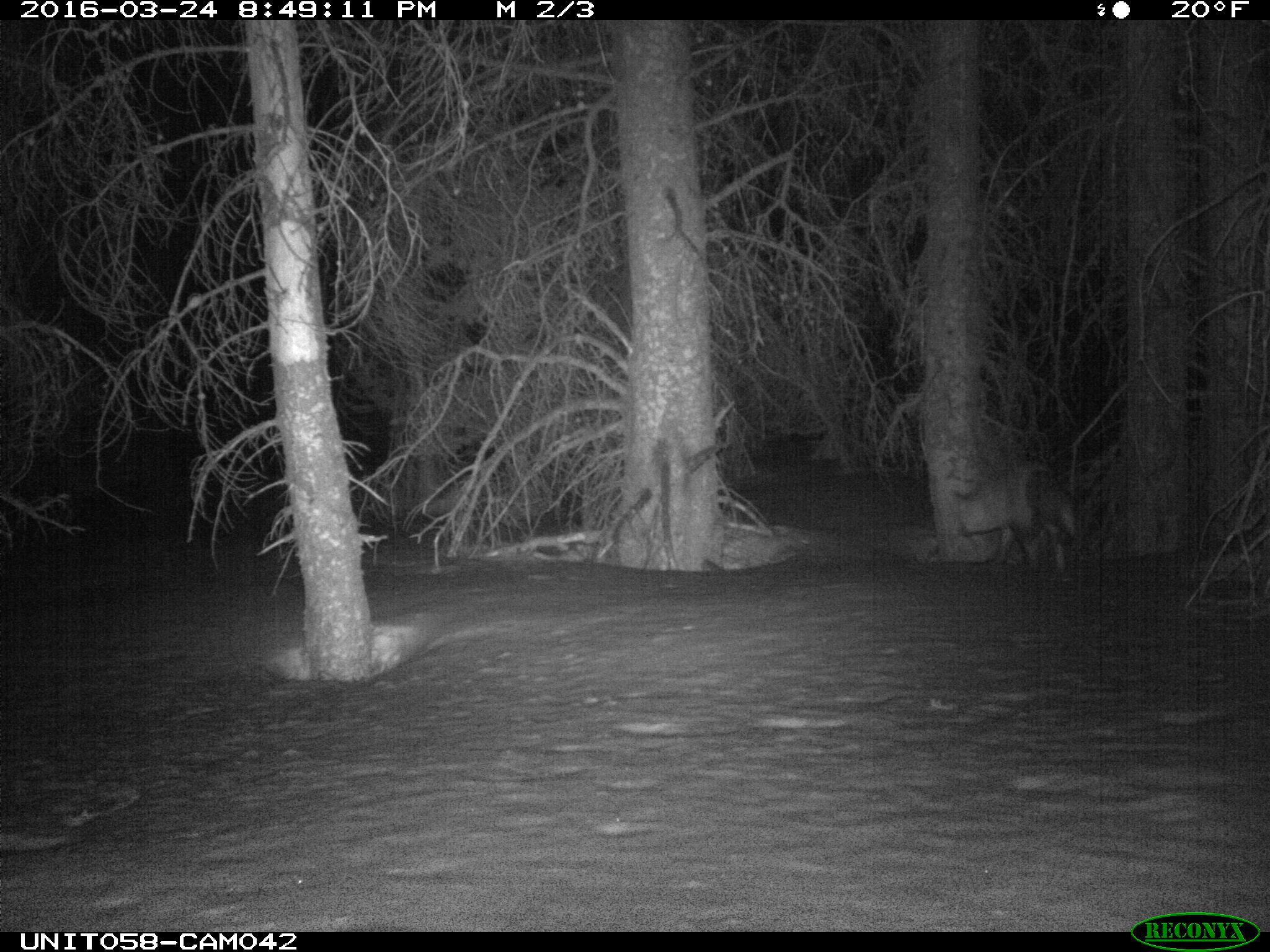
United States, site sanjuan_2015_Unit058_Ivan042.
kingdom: Animalia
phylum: Chordata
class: Mammalia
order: Carnivora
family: Canidae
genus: Vulpes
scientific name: Vulpes vulpes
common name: red fox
Vulpes vulpes (red fox).